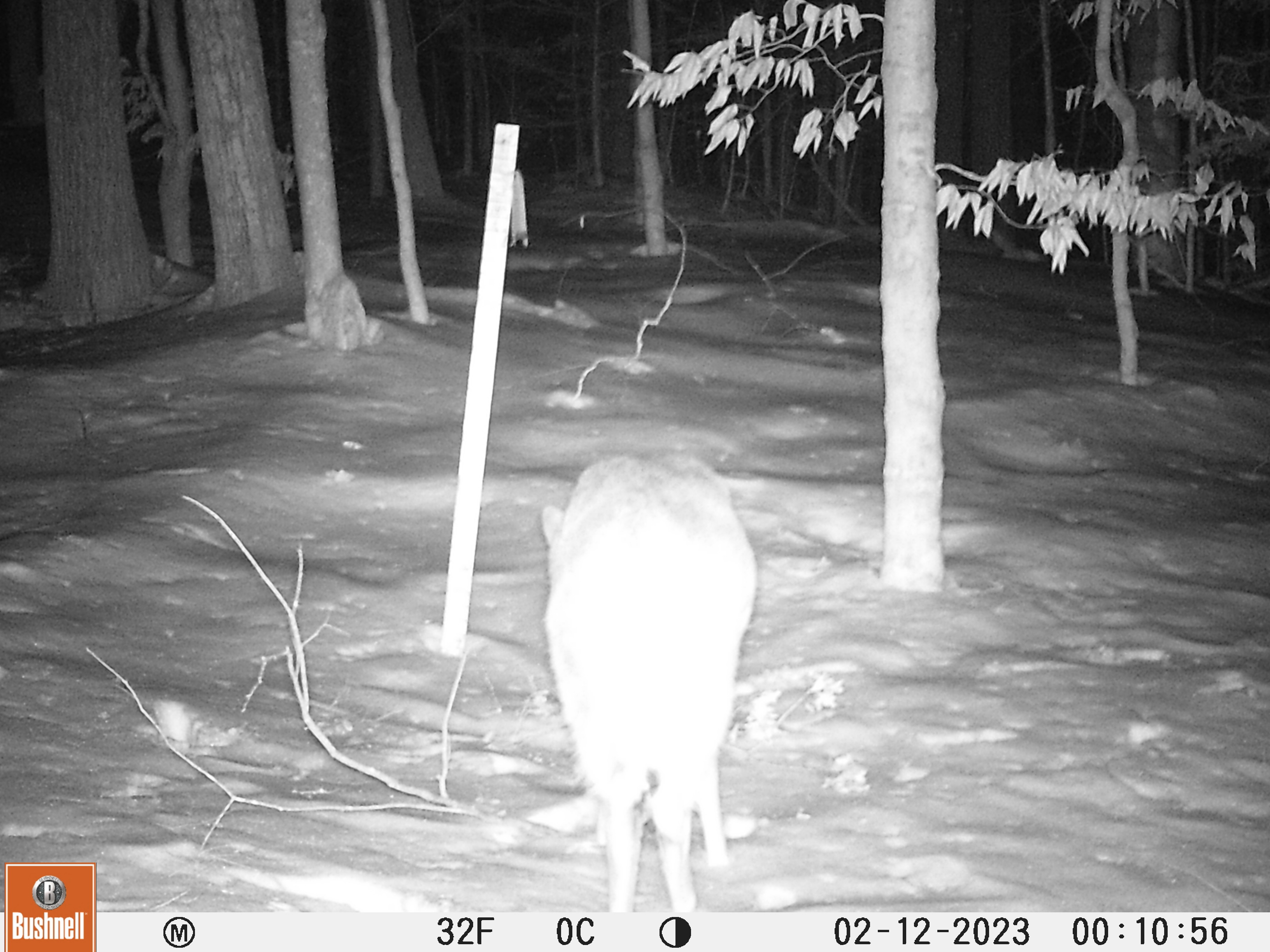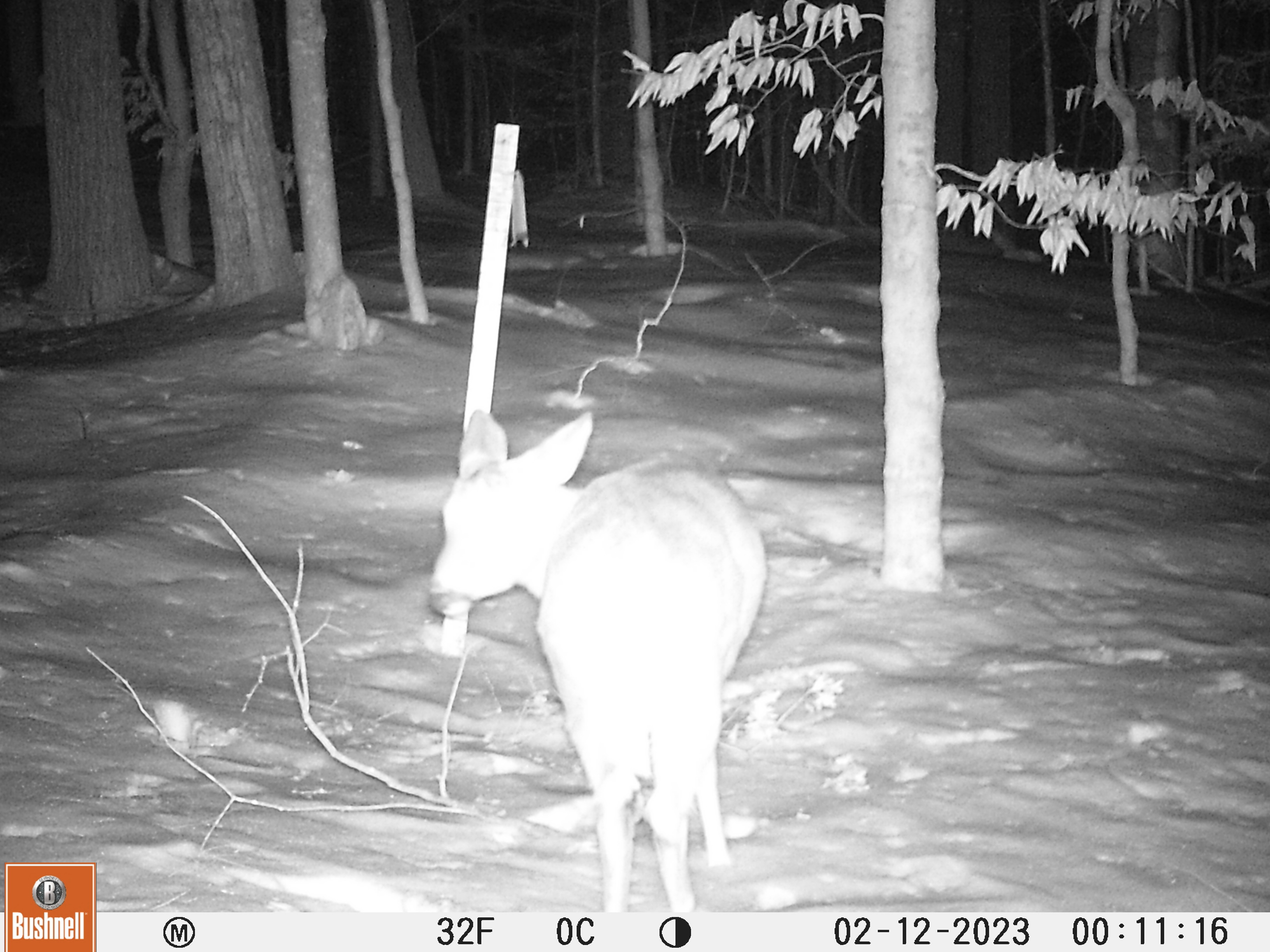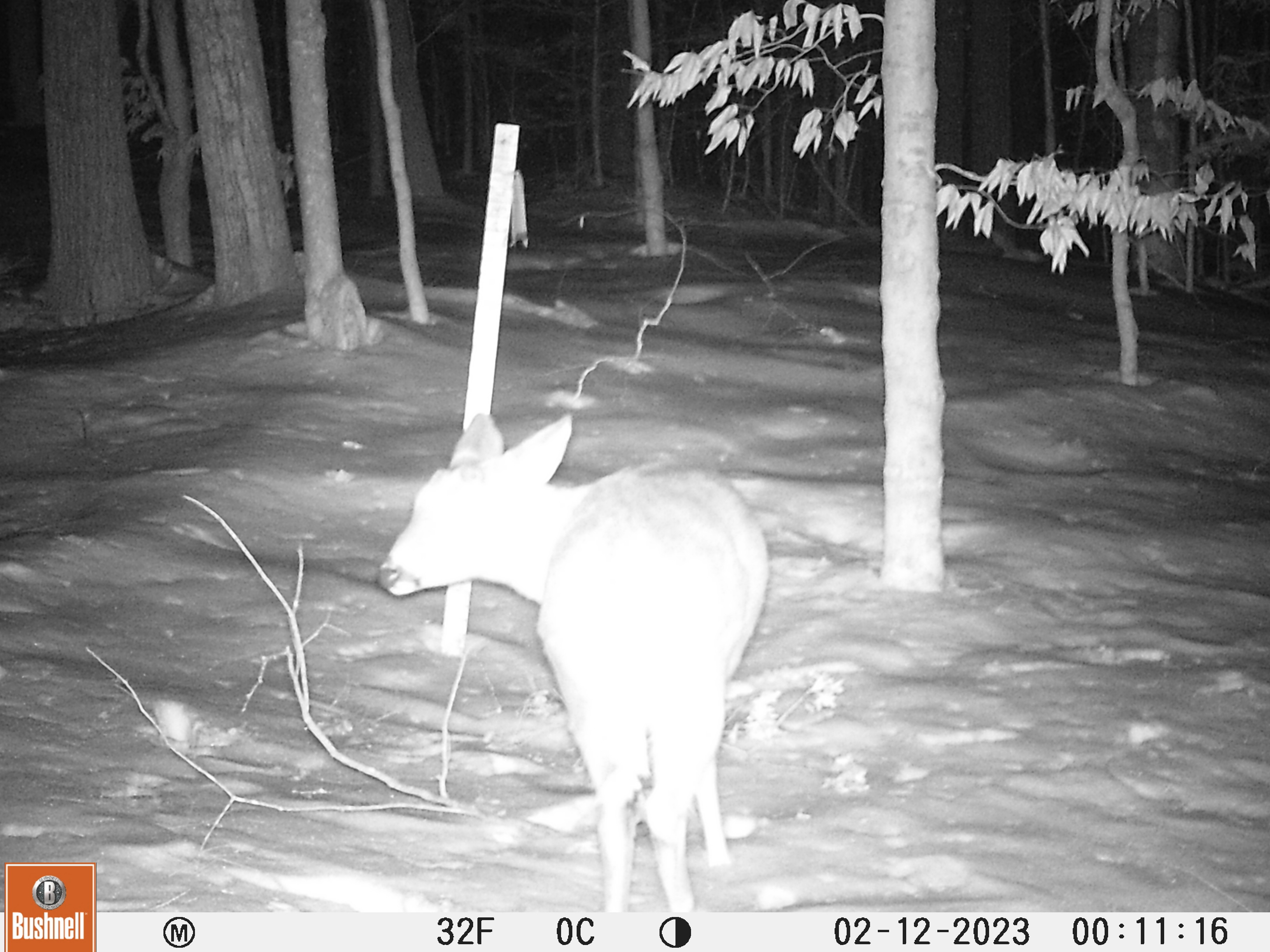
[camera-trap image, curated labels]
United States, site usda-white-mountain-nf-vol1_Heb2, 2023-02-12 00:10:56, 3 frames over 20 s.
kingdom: Animalia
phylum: Chordata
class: Mammalia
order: Artiodactyla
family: Cervidae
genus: Odocoileus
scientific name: Odocoileus virginianus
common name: white-tailed deer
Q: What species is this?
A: White-tailed deer (Odocoileus virginianus).